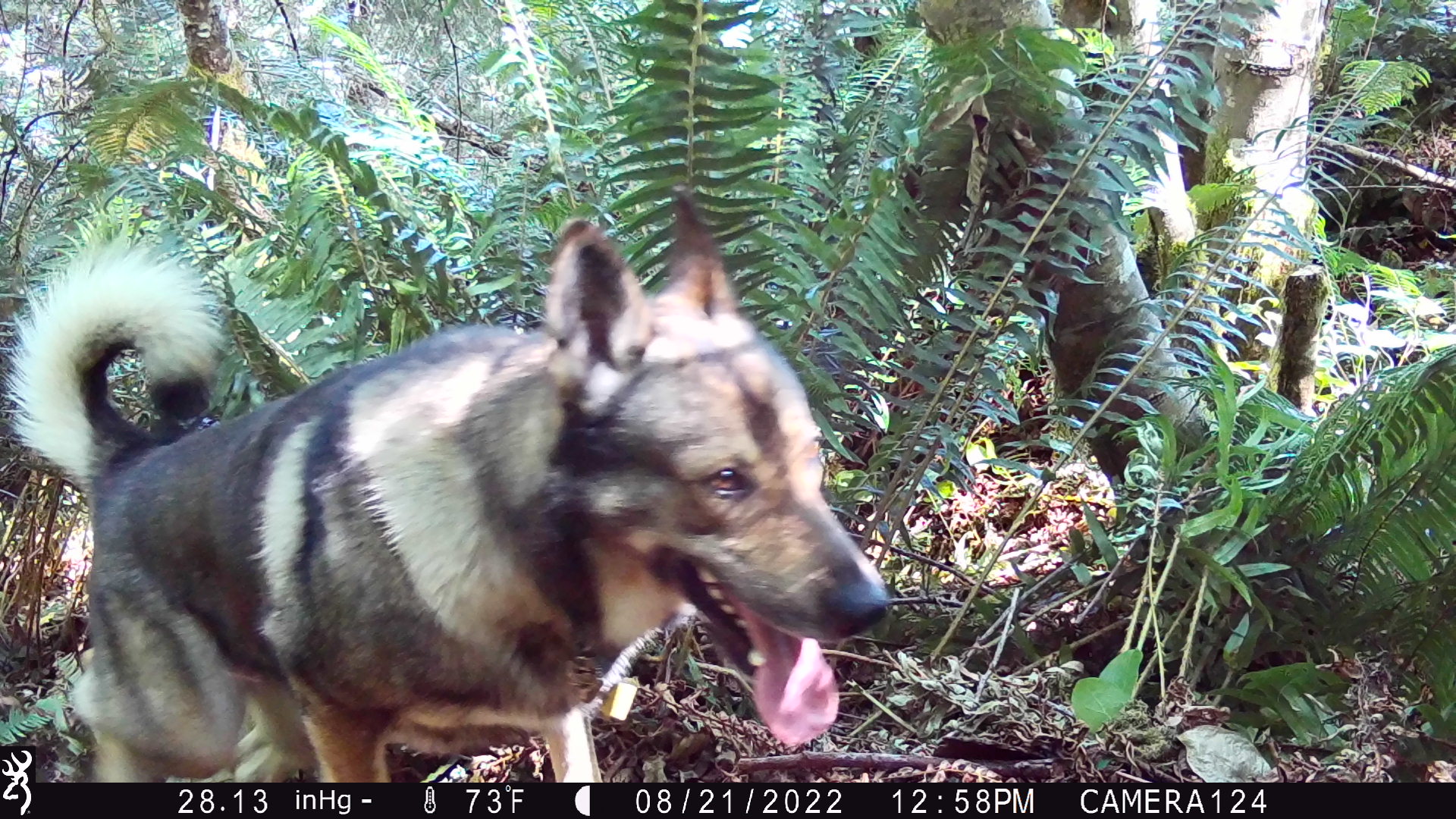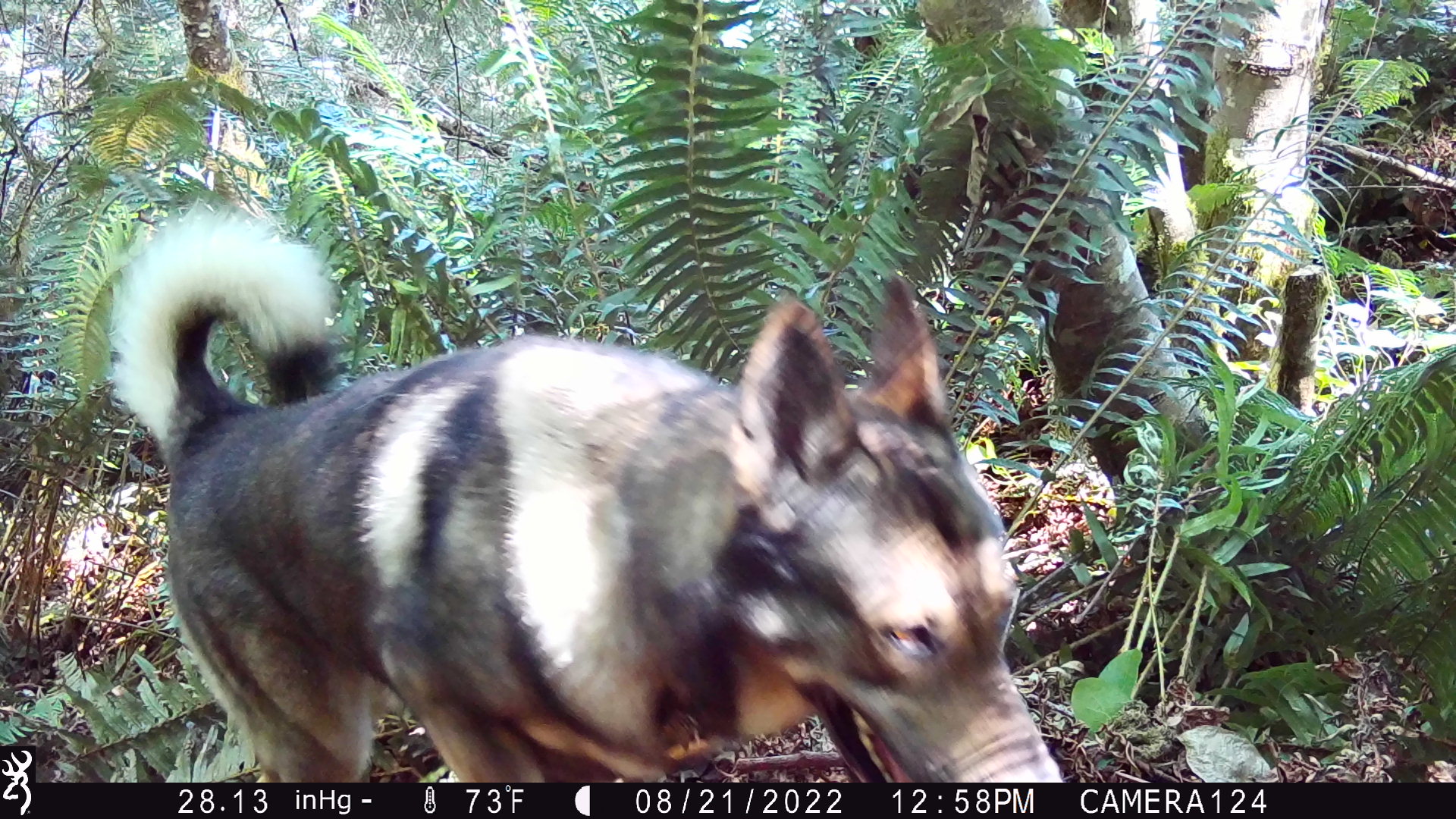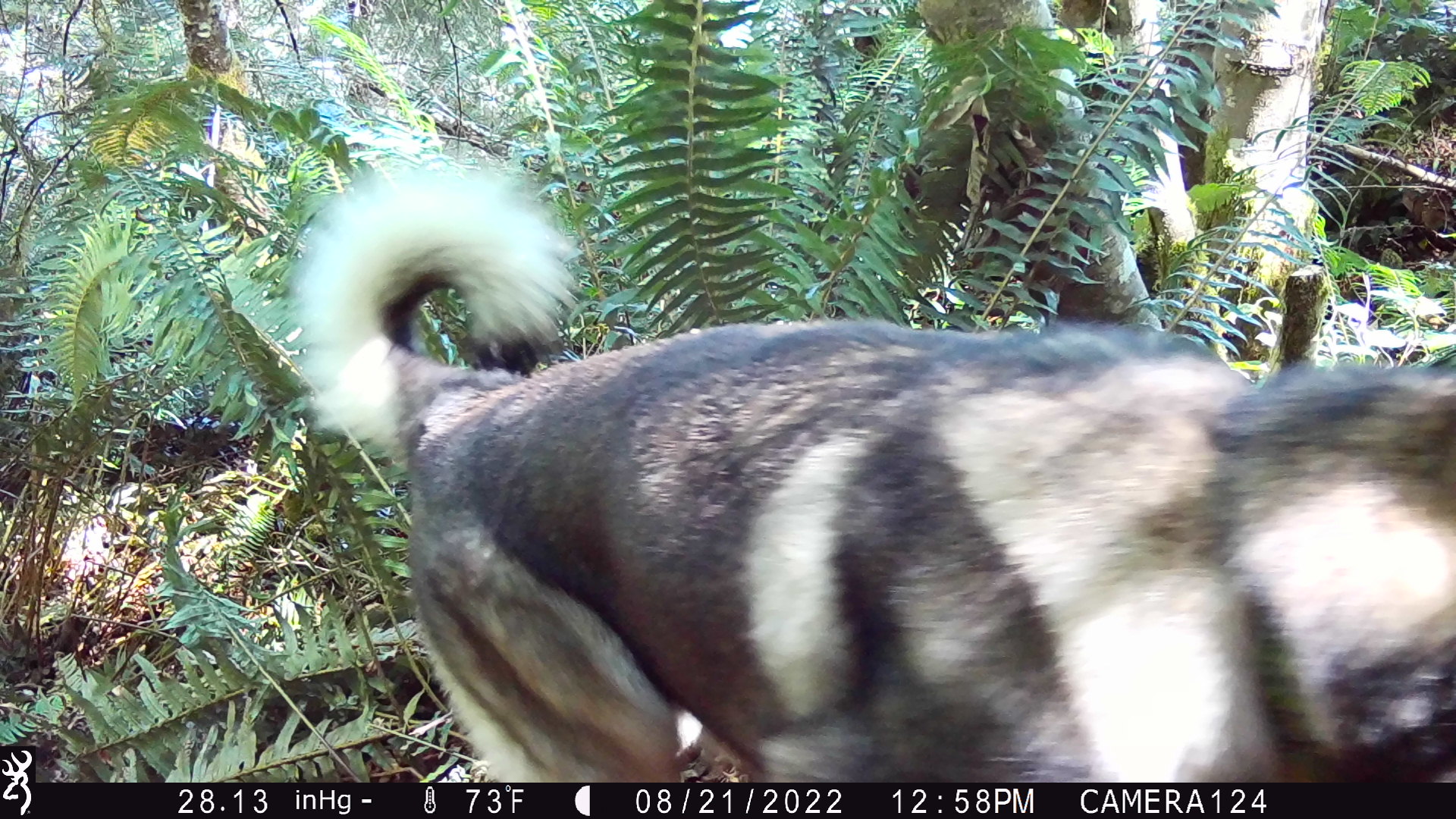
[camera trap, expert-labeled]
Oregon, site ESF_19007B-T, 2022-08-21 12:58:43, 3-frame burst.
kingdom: Animalia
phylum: Chordata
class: Mammalia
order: Carnivora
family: Canidae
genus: Canis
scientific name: Canis familiaris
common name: domestic dog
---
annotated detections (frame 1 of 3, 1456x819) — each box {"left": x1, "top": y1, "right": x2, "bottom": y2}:
domestic dog: {"left": 36, "top": 178, "right": 906, "bottom": 780}; {"left": 0, "top": 177, "right": 898, "bottom": 743}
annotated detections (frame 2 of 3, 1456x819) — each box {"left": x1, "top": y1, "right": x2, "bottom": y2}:
domestic dog: {"left": 104, "top": 196, "right": 1080, "bottom": 781}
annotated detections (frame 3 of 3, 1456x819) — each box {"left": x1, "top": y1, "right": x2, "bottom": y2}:
domestic dog: {"left": 286, "top": 160, "right": 1451, "bottom": 782}